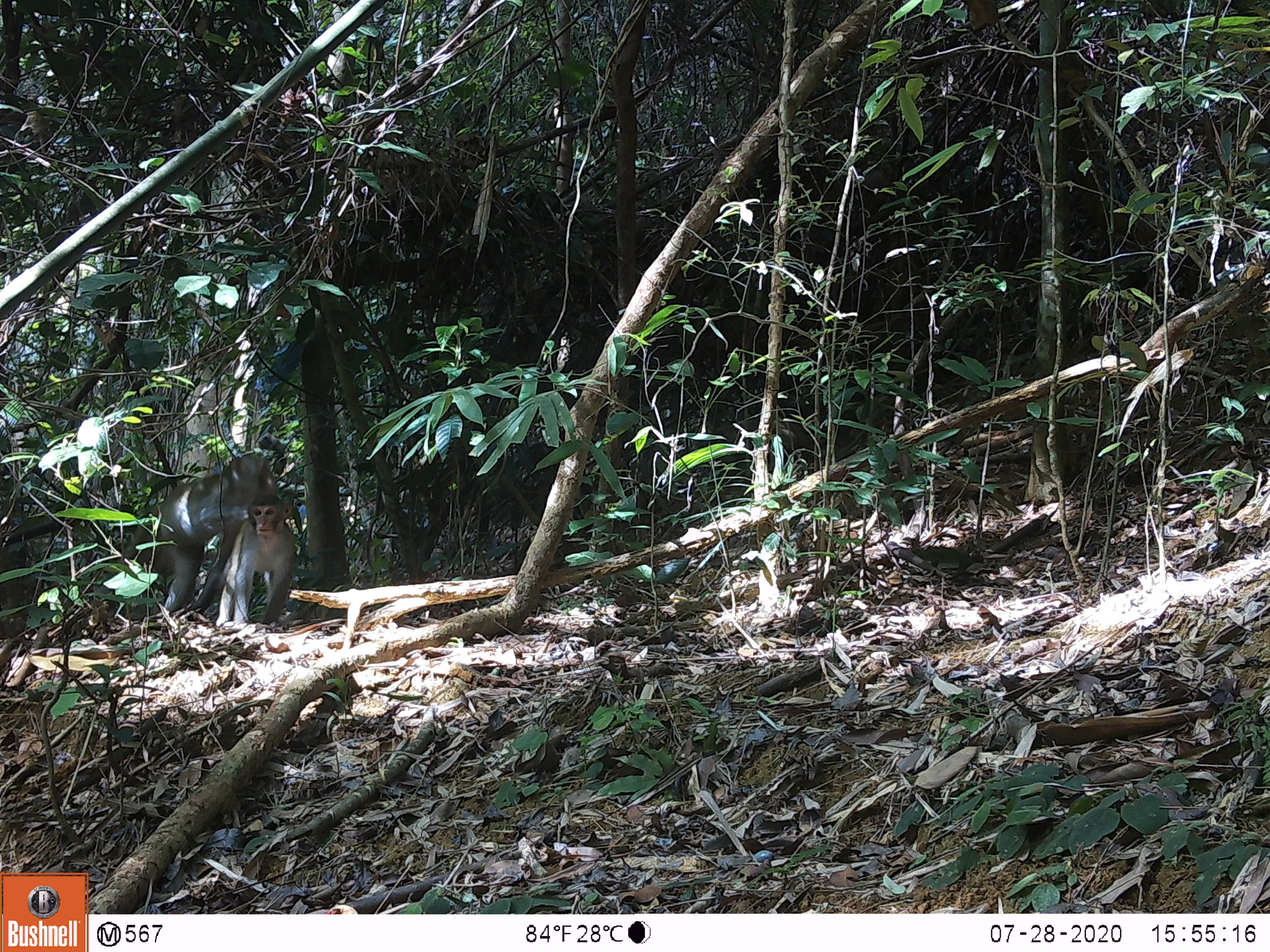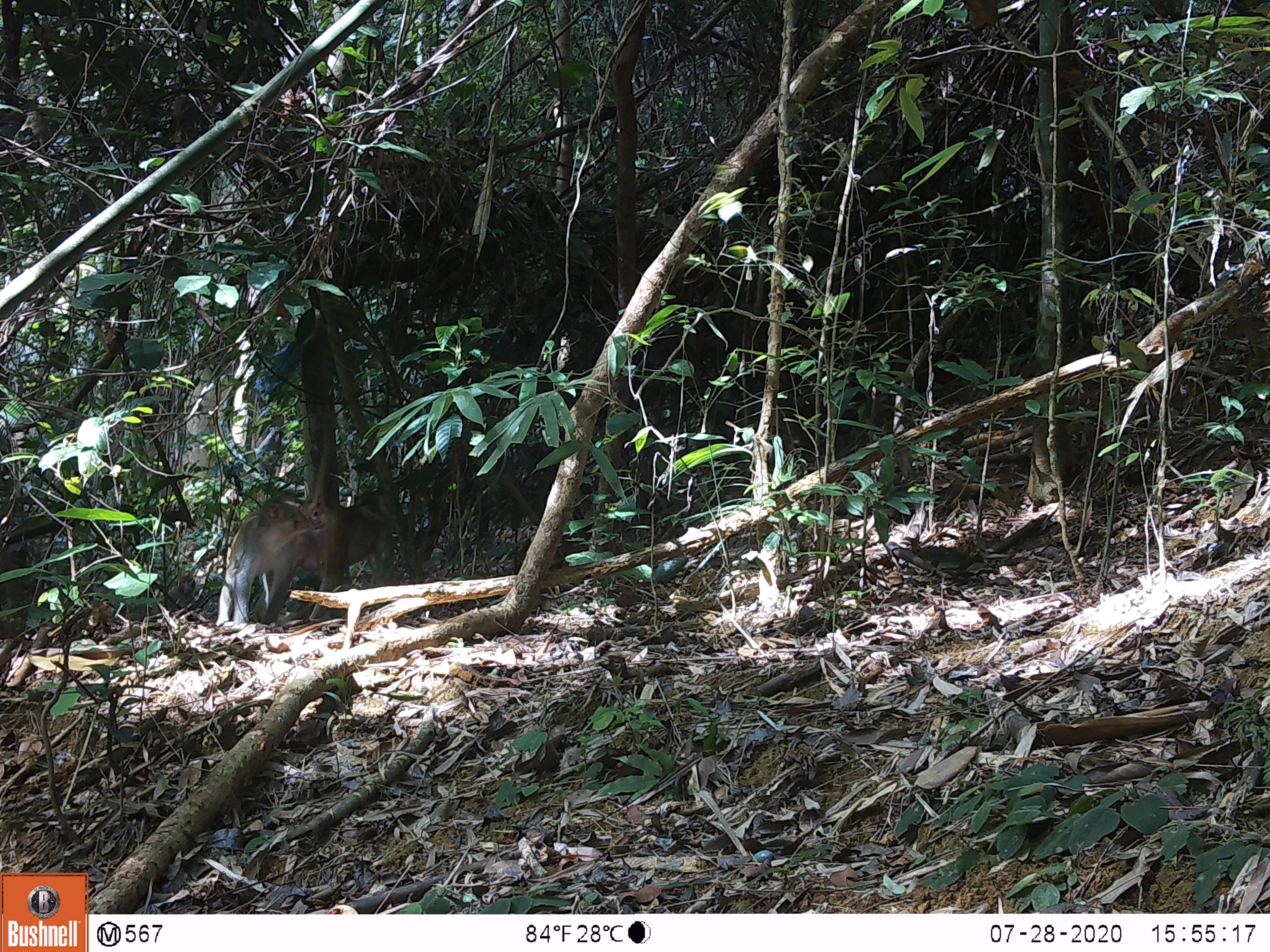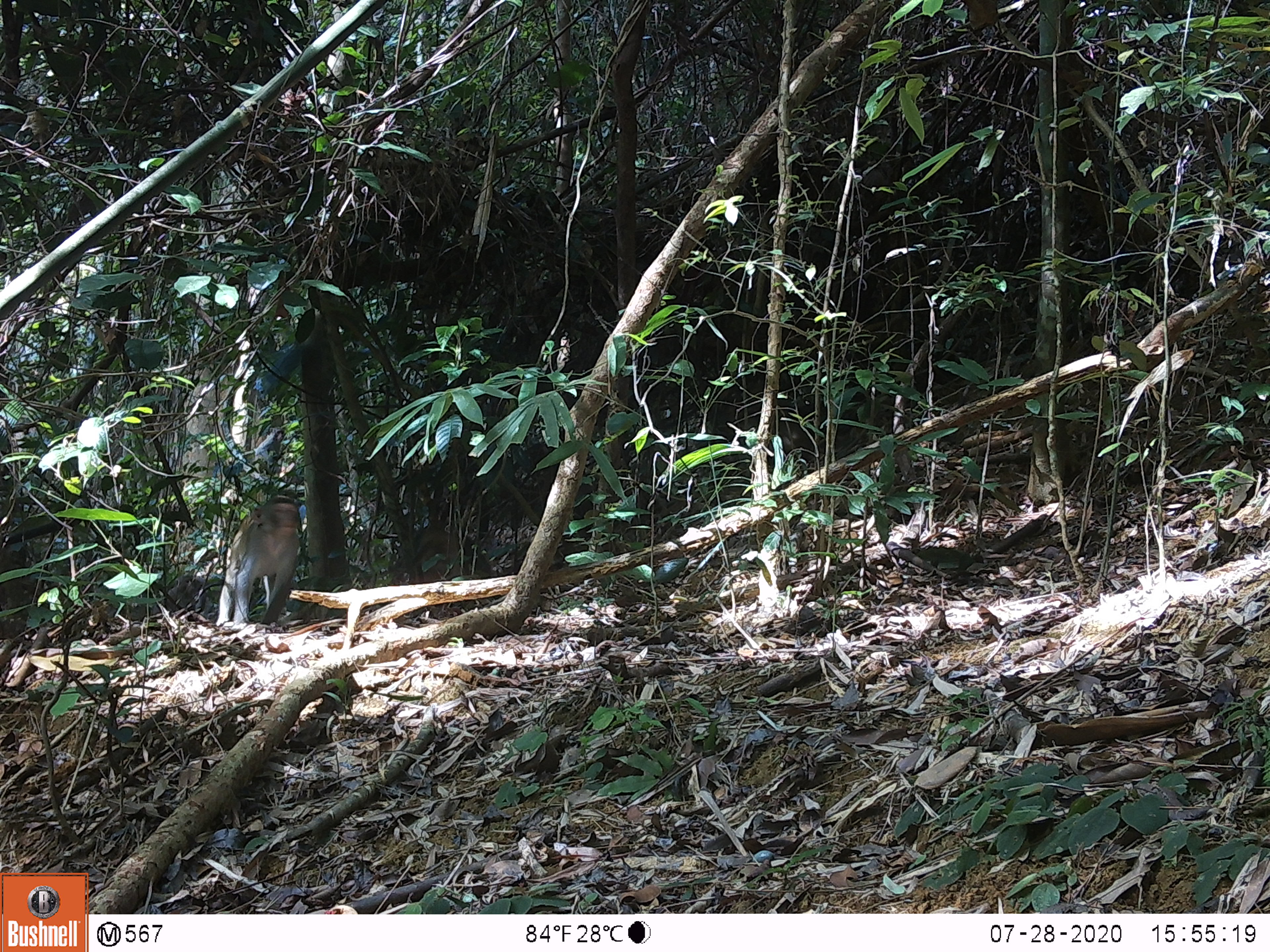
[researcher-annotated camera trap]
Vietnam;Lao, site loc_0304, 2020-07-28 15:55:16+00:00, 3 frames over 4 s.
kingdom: Animalia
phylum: Chordata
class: Mammalia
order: Primates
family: Cercopithecidae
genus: Macaca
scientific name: Macaca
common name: macaques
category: assam or rhesus macaque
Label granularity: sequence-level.